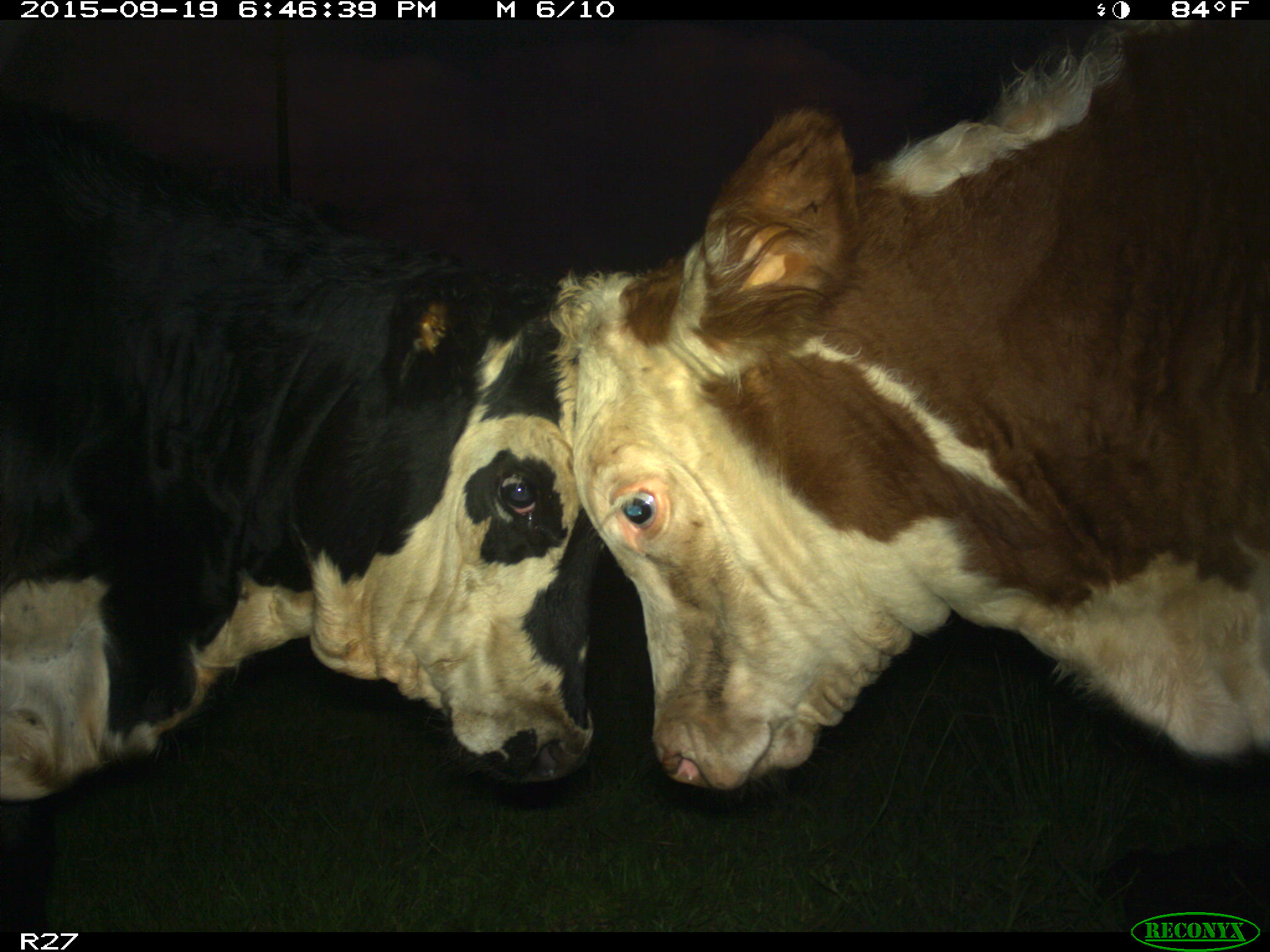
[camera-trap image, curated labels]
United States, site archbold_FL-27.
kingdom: Animalia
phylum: Chordata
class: Mammalia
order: Artiodactyla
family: Bovidae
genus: Bos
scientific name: Bos taurus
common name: domestic cow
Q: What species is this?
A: Bos taurus (domestic cow).